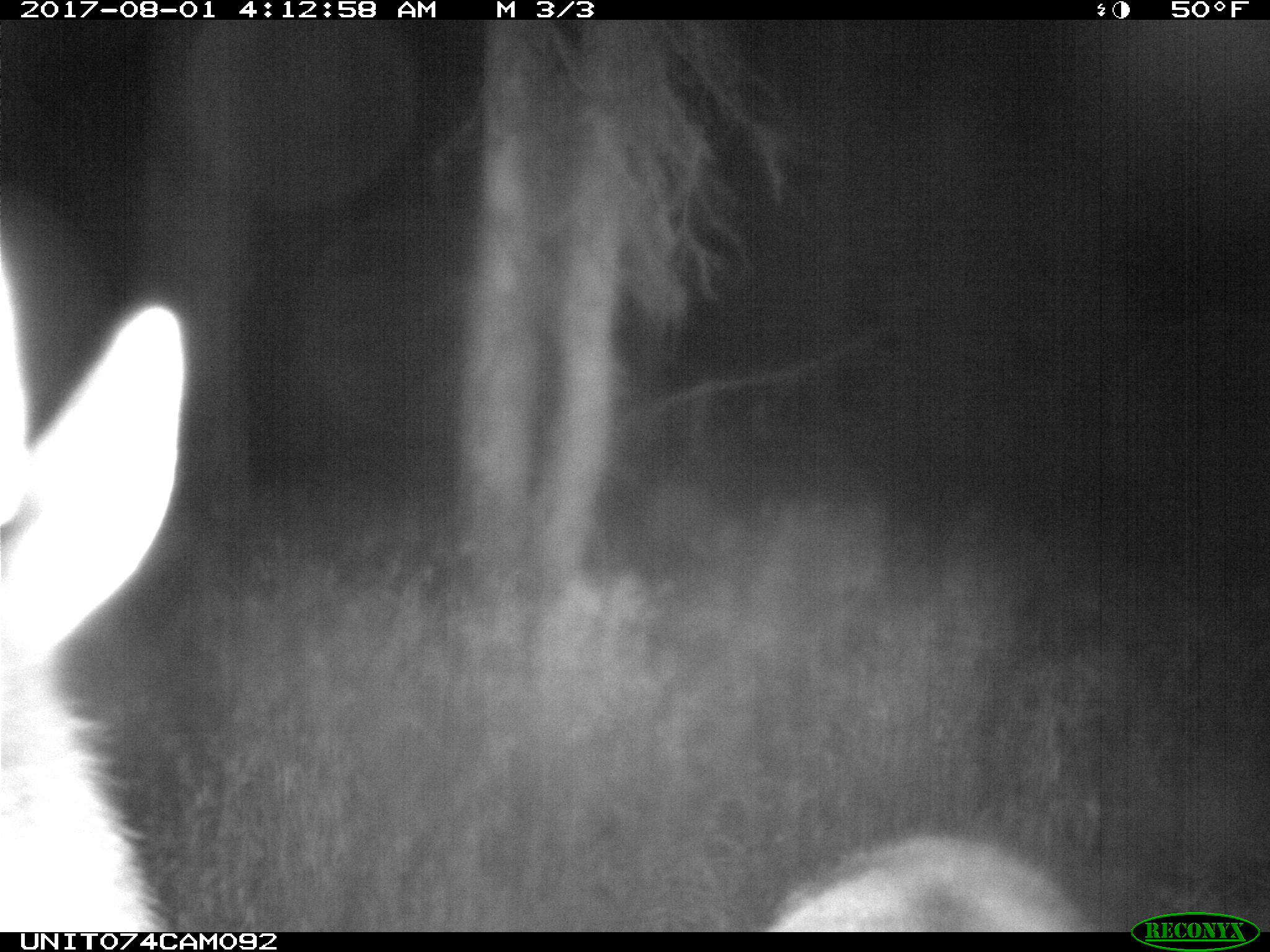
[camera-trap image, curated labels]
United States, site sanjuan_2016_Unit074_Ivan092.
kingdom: Animalia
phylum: Chordata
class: Mammalia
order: Artiodactyla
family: Cervidae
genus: Cervus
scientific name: Cervus elaphus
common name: red deer